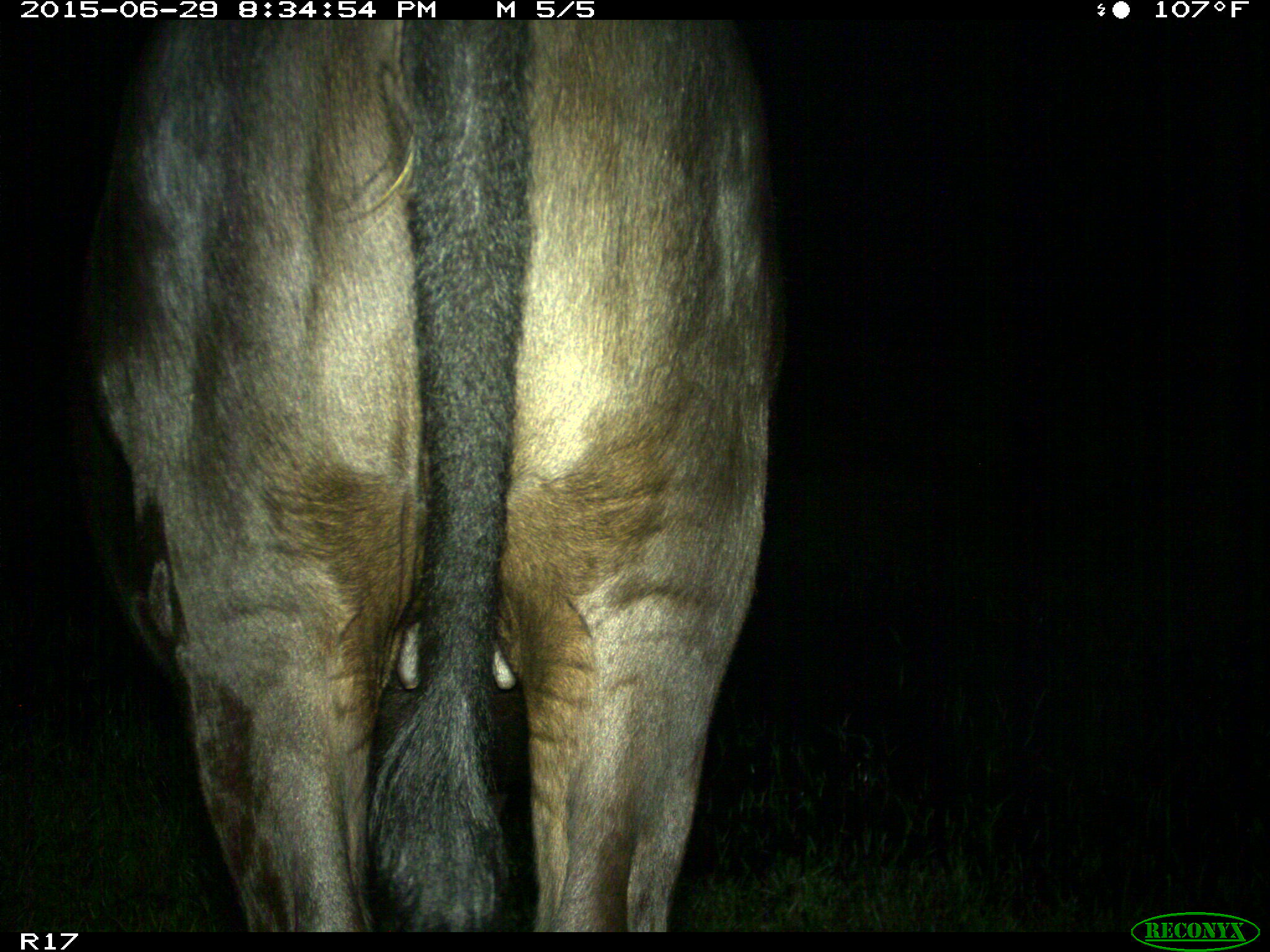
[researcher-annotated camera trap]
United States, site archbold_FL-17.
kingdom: Animalia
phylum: Chordata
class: Mammalia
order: Artiodactyla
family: Bovidae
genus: Bos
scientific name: Bos taurus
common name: domestic cow